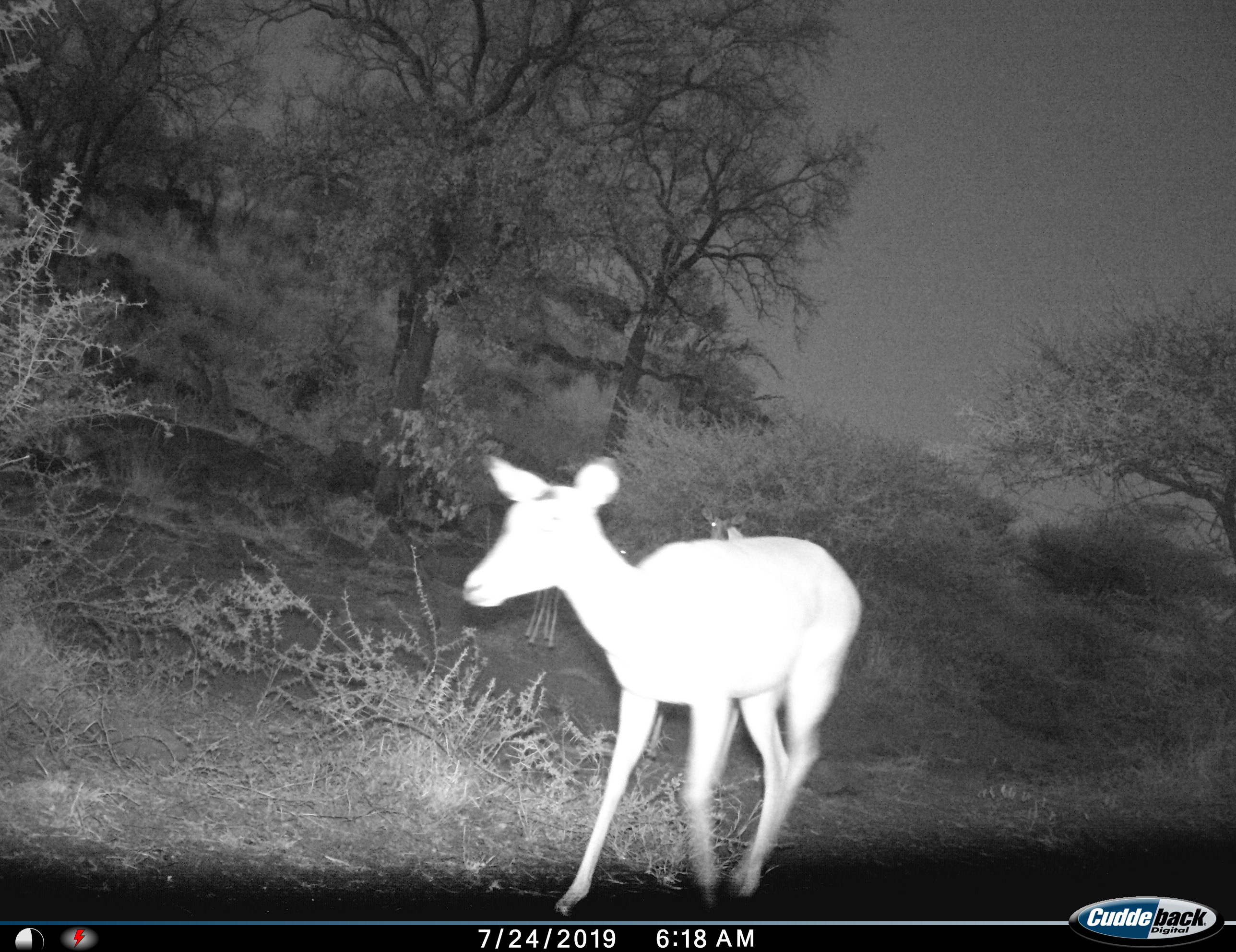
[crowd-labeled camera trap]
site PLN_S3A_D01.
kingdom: Animalia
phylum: Chordata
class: Mammalia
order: Artiodactyla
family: Bovidae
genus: Aepyceros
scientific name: Aepyceros melampus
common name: impala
Impala (Aepyceros melampus), count 1. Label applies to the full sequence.